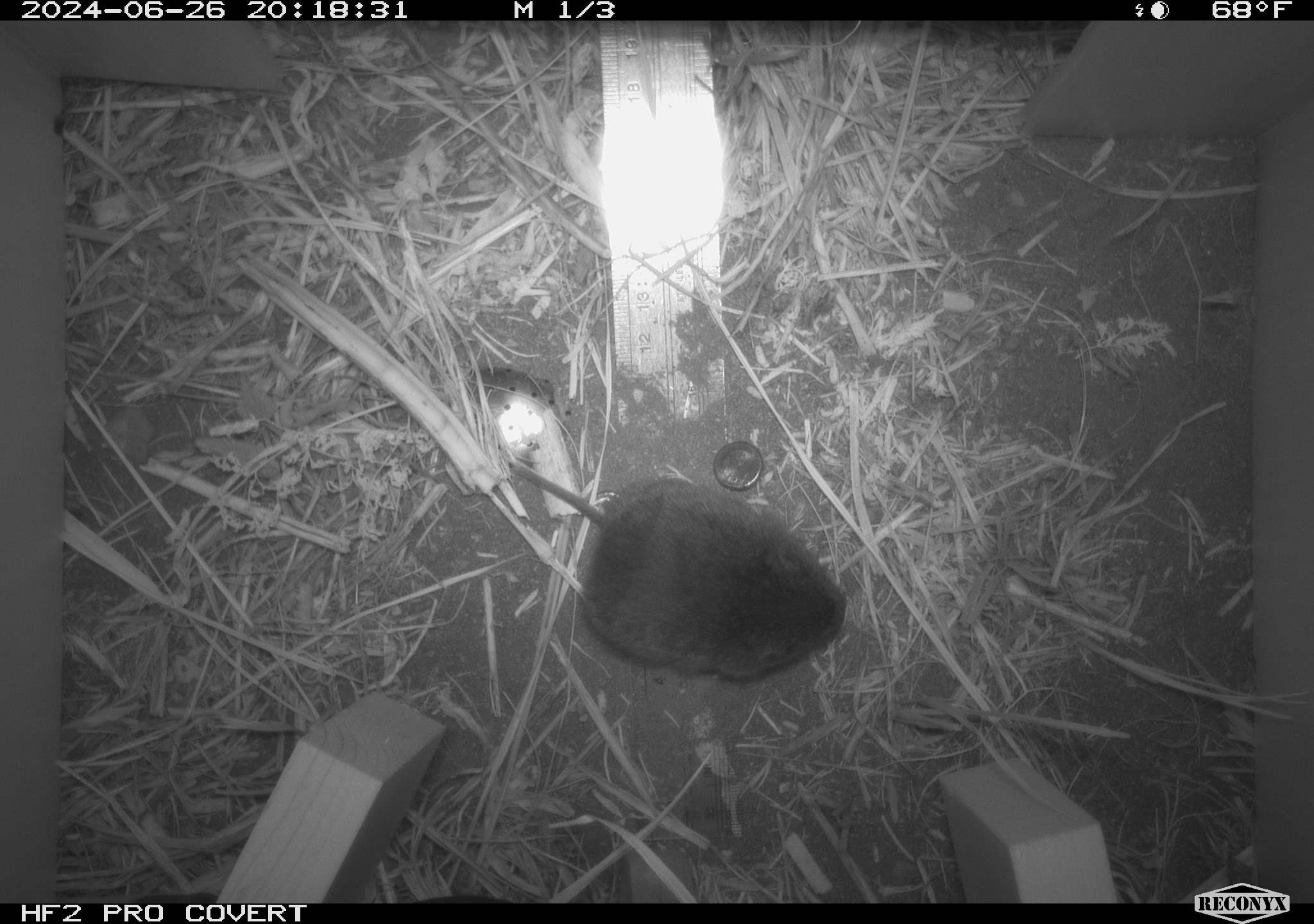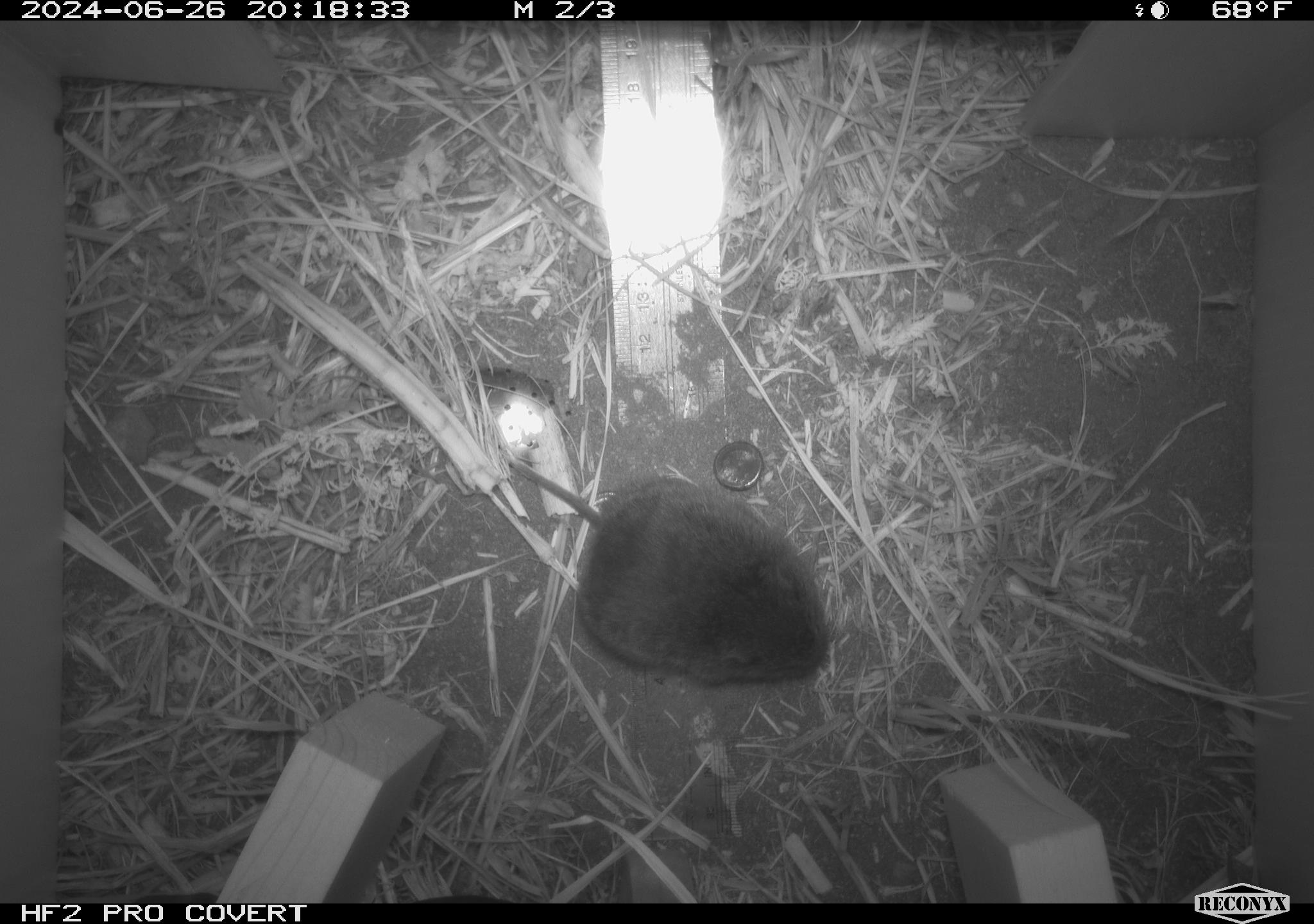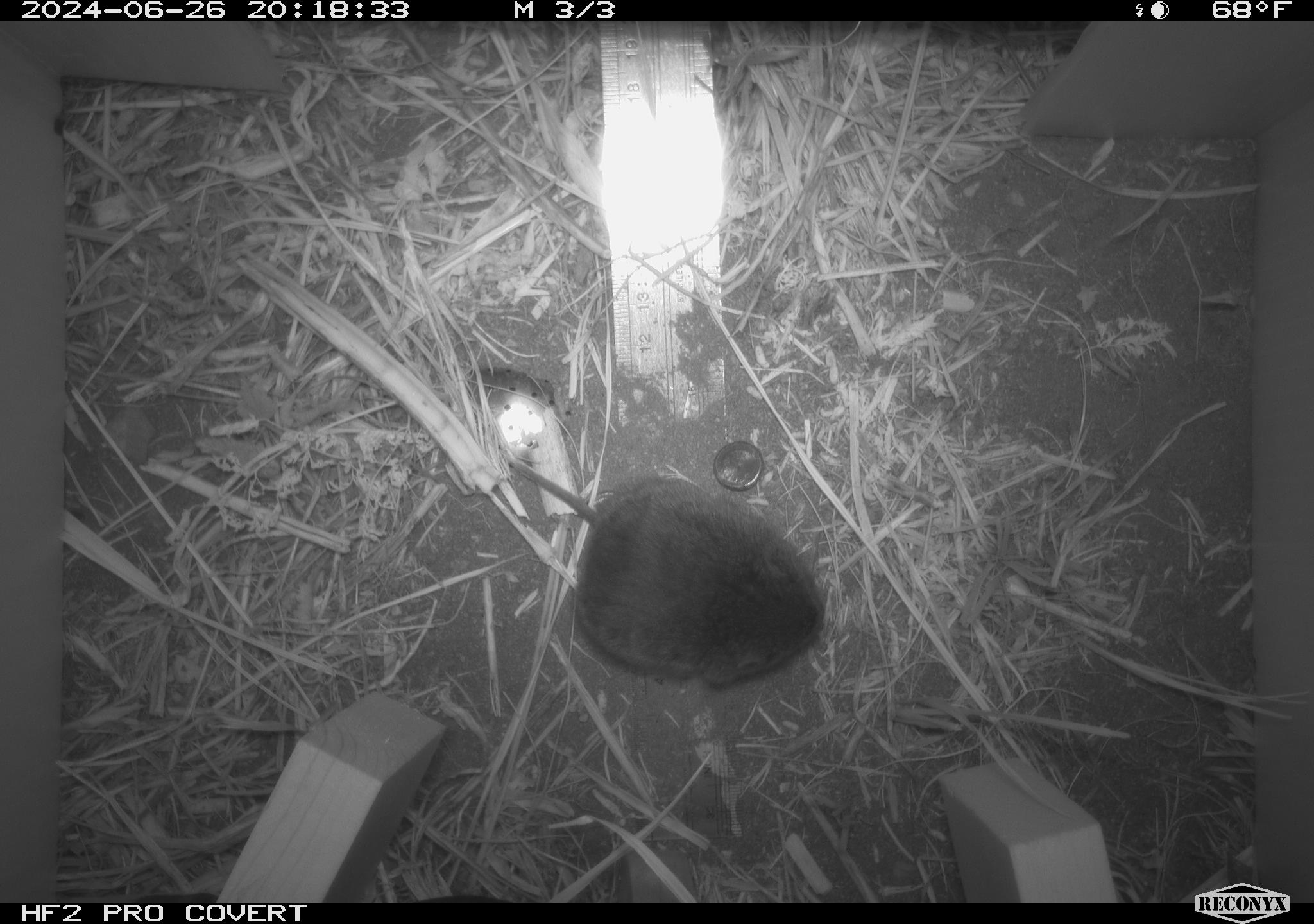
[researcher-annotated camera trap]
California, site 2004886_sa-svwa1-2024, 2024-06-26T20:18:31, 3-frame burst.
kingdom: Animalia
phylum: Chordata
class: Mammalia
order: Rodentia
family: Cricetidae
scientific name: Arvicolinae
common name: voles, lemmings, and muskrats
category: arvicolinae subfamily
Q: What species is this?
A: Arvicolinae subfamily (voles, lemmings, and muskrats) (Arvicolinae).